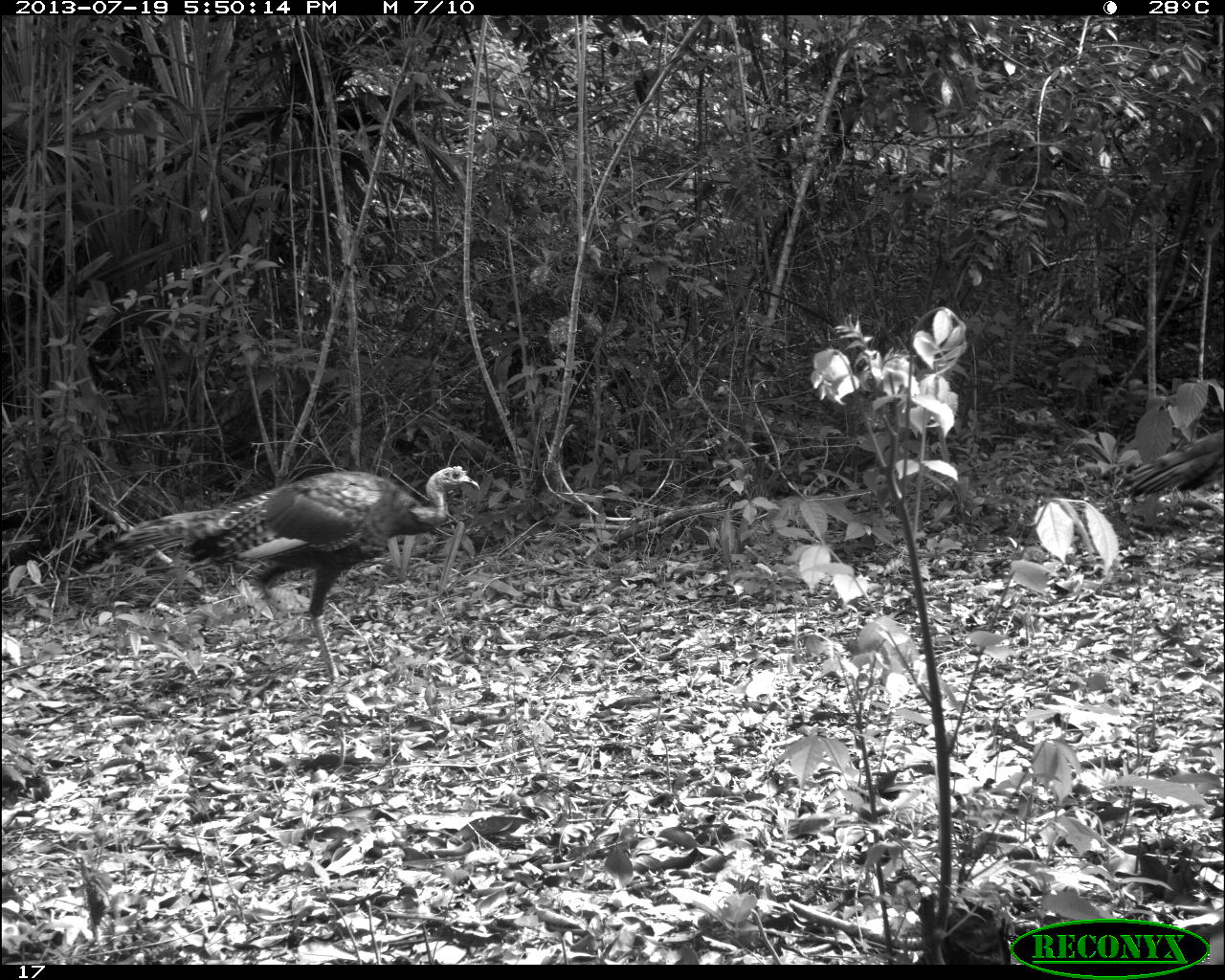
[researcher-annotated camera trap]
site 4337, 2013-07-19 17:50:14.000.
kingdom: Animalia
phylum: Chordata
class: Aves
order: Galliformes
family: Phasianidae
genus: Meleagris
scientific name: Meleagris ocellata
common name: ocellated turkey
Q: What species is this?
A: Meleagris ocellata (ocellated turkey).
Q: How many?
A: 2.